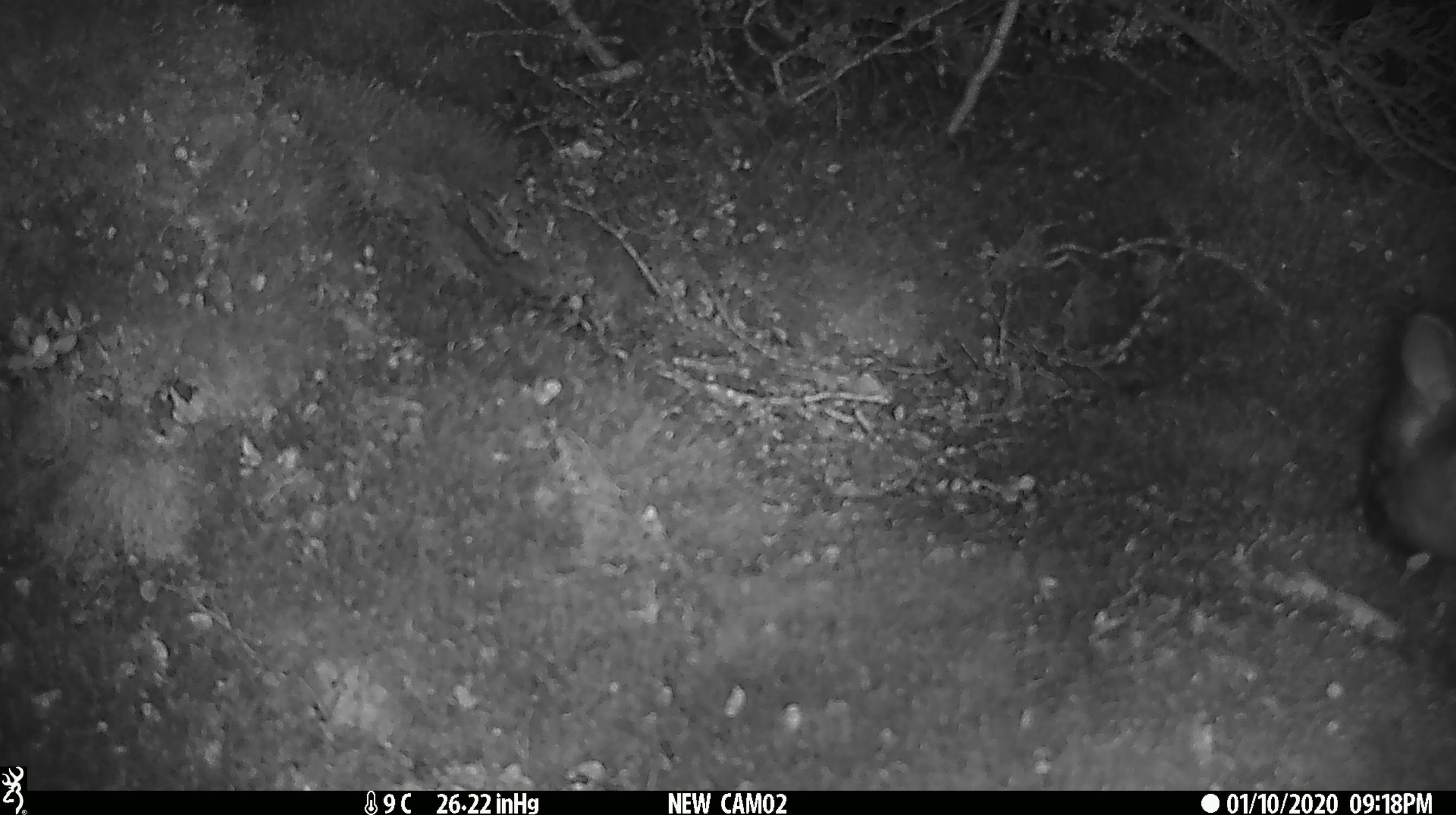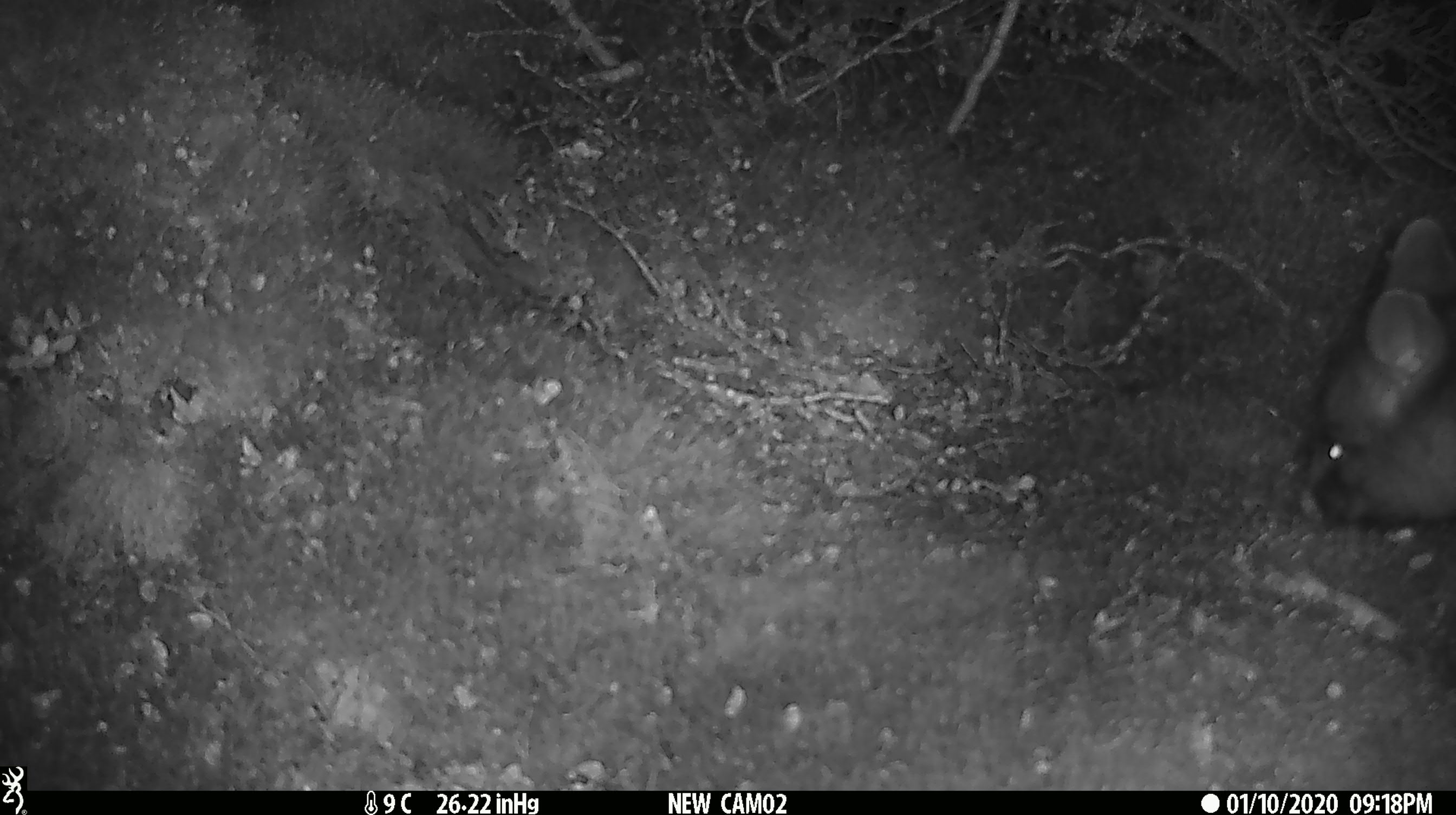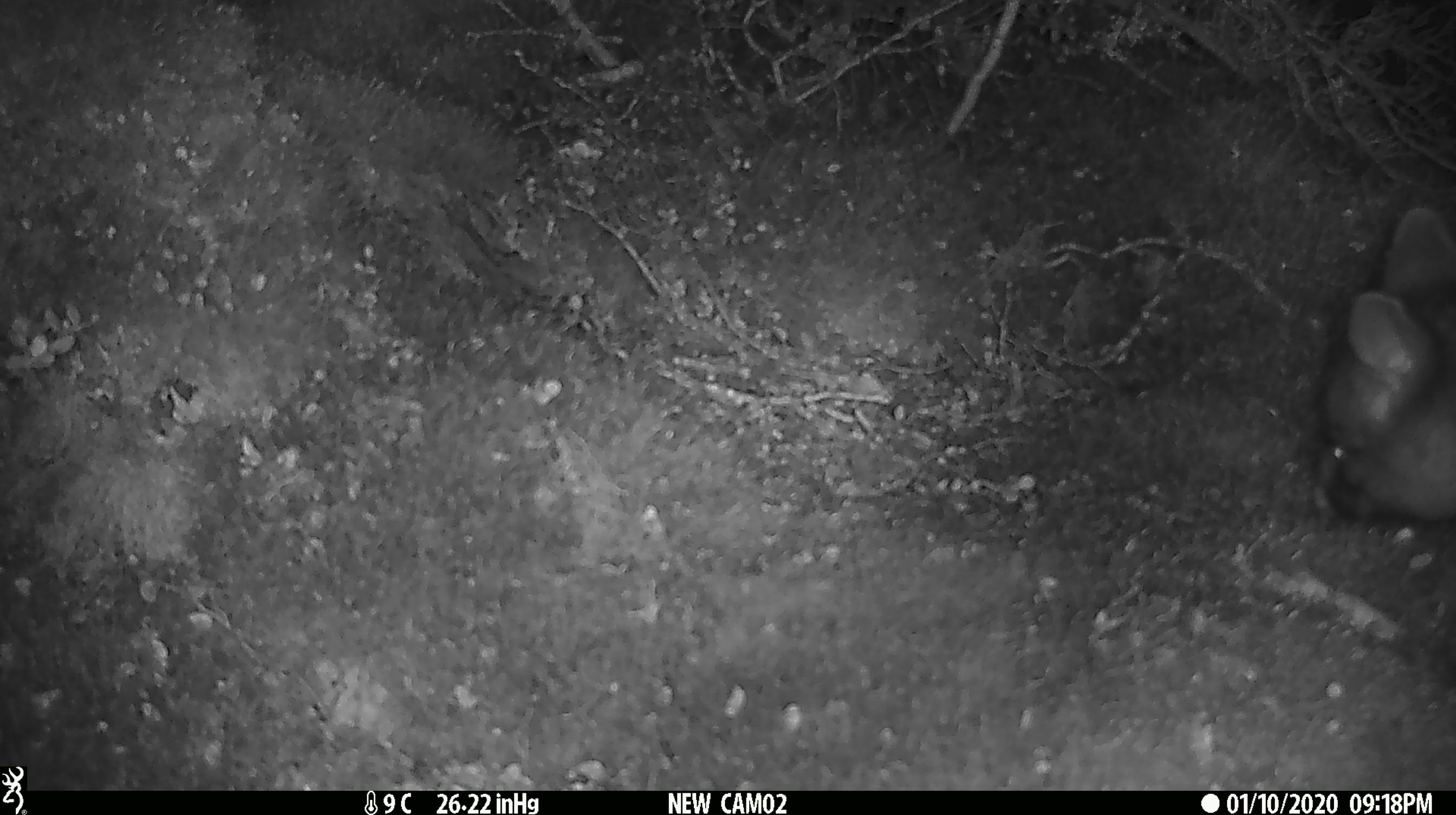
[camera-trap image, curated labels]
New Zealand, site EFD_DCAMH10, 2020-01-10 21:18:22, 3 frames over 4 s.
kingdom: Animalia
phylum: Chordata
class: Mammalia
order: Diprotodontia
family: Phalangeridae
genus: Trichosurus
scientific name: Trichosurus vulpecula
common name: common brushtail possum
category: possum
Possum (common brushtail possum) (Trichosurus vulpecula).